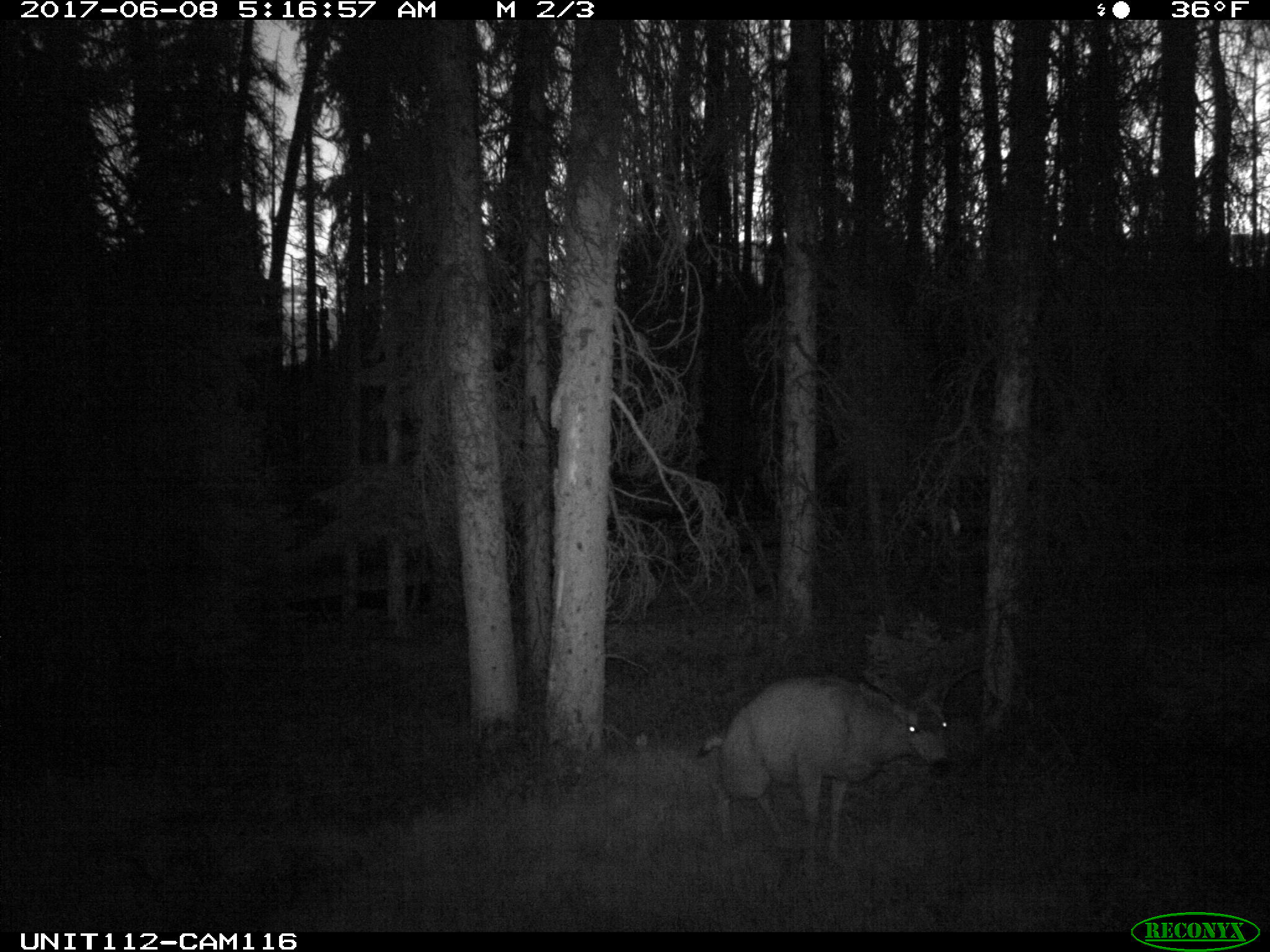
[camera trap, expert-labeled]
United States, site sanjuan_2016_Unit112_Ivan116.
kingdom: Animalia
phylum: Chordata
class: Mammalia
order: Artiodactyla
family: Cervidae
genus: Odocoileus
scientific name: Odocoileus hemionus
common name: mule deer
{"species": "Odocoileus hemionus (mule deer)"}